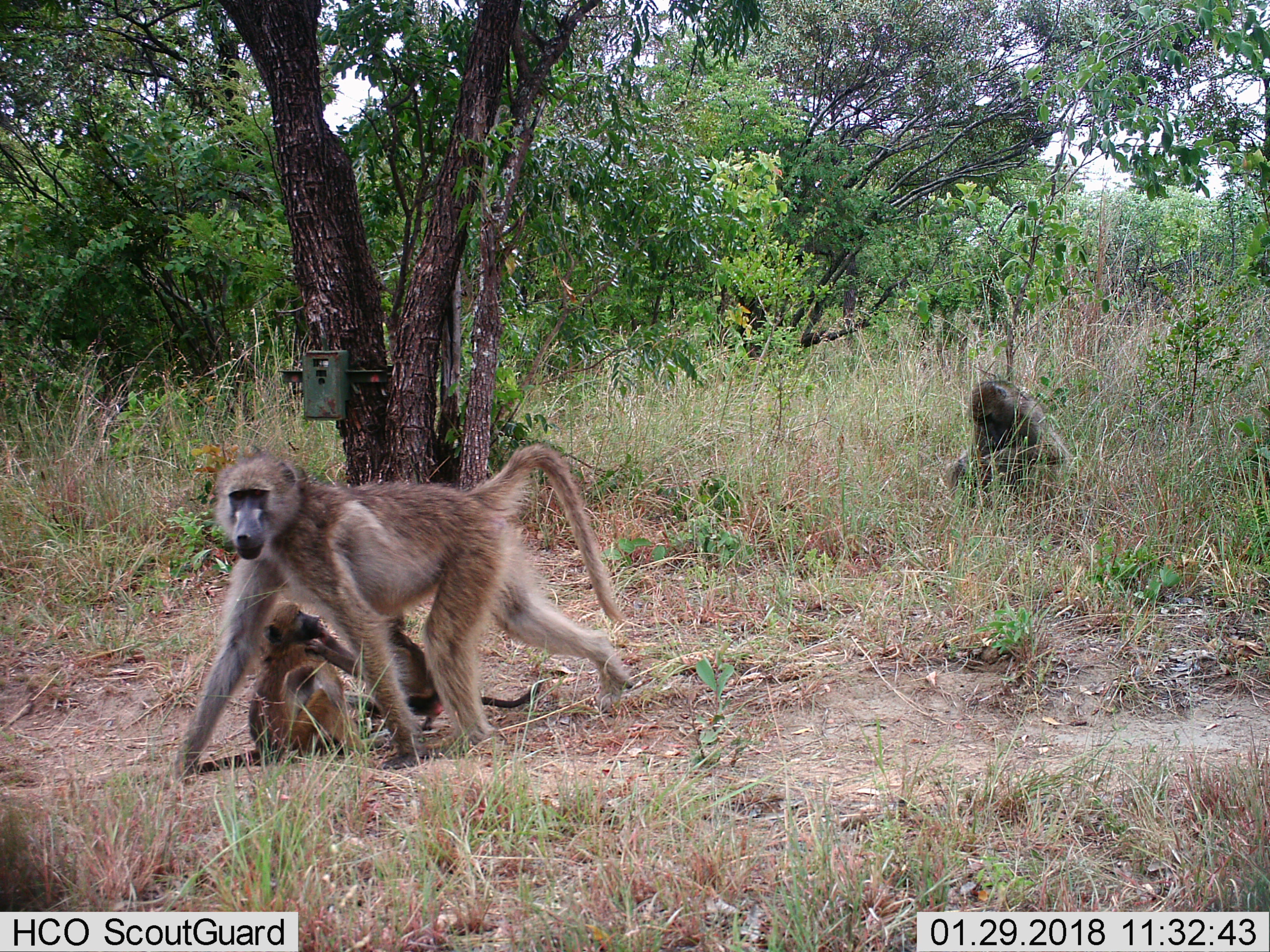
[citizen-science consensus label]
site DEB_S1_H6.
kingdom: Animalia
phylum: Chordata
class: Mammalia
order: Primates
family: Cercopithecidae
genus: Papio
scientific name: Papio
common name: baboon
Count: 4.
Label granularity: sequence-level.